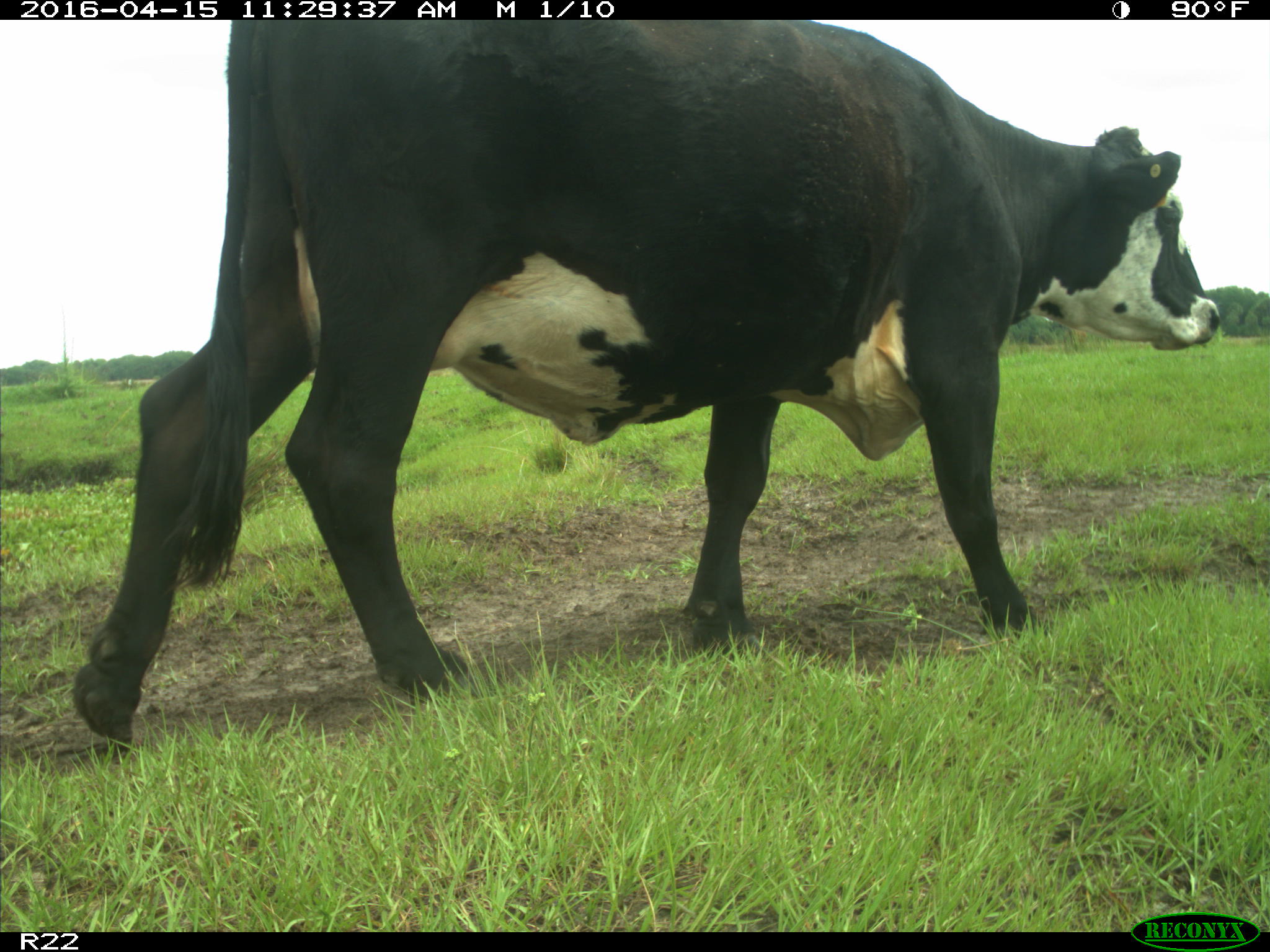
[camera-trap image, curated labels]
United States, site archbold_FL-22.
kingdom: Animalia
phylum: Chordata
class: Mammalia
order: Artiodactyla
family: Bovidae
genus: Bos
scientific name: Bos taurus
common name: domestic cow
Bos taurus (domestic cow).